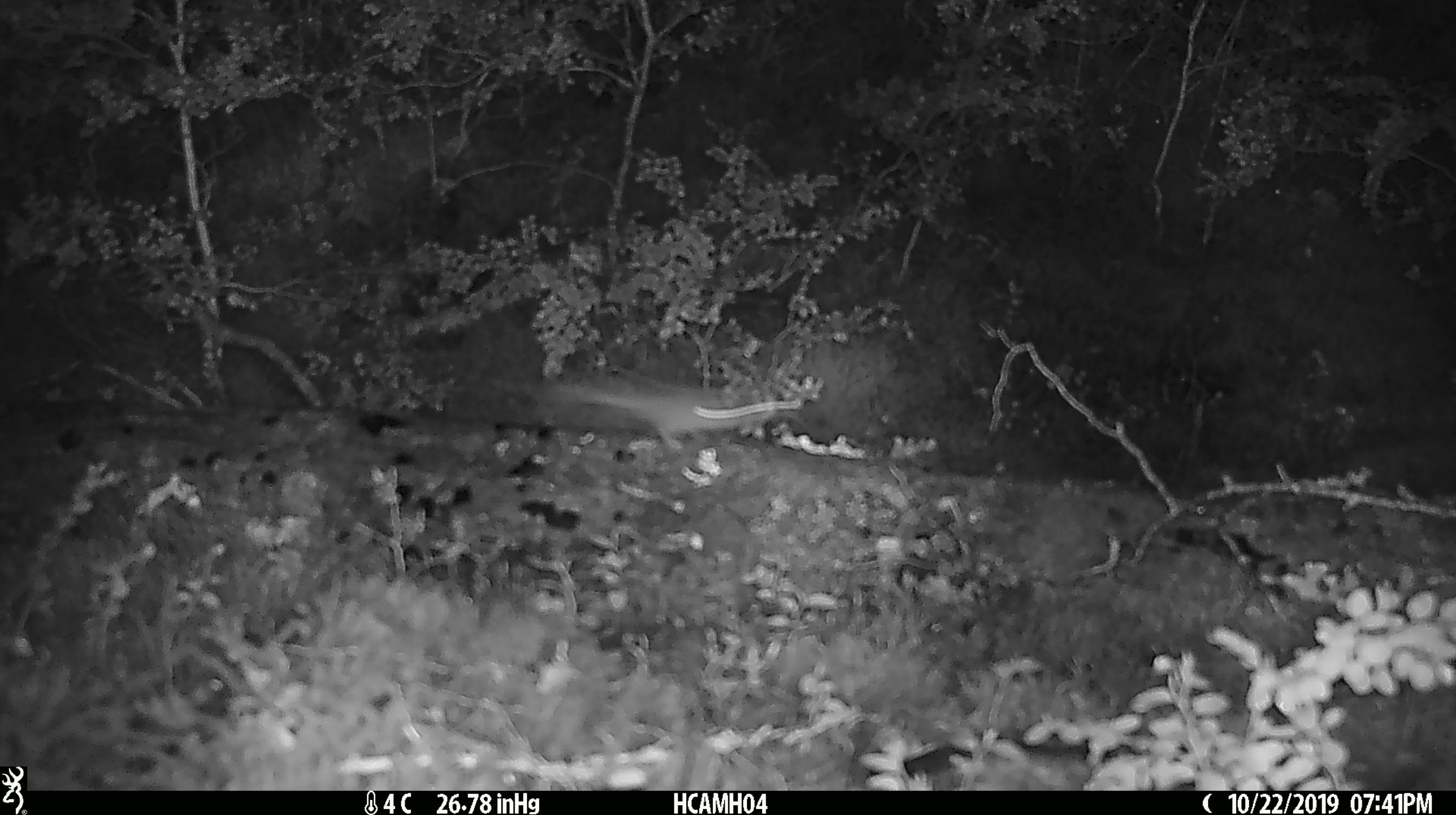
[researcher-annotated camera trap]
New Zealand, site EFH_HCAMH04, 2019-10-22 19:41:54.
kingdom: Animalia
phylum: Chordata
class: Mammalia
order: Rodentia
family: Muridae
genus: Mus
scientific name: Mus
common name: mouse